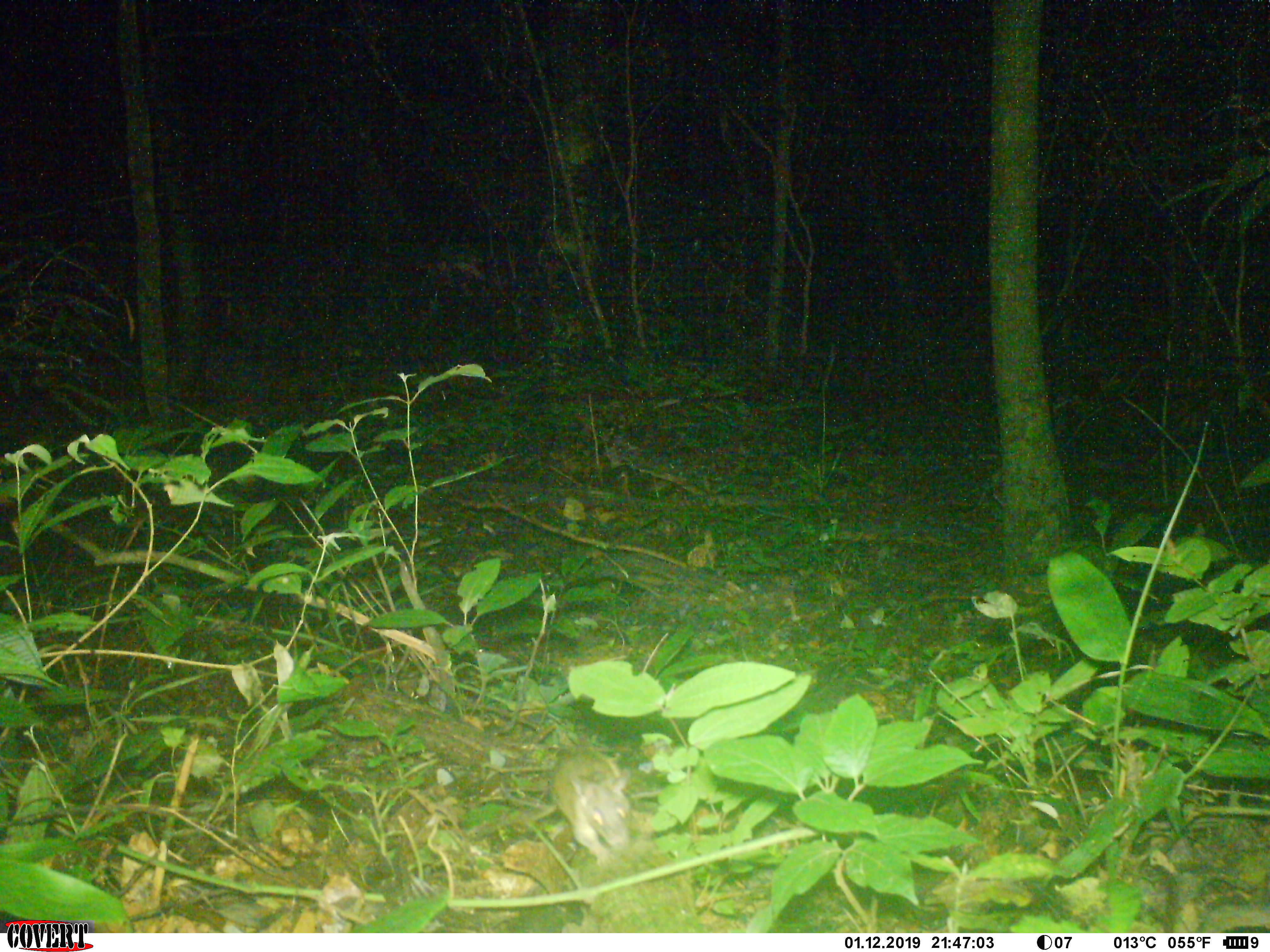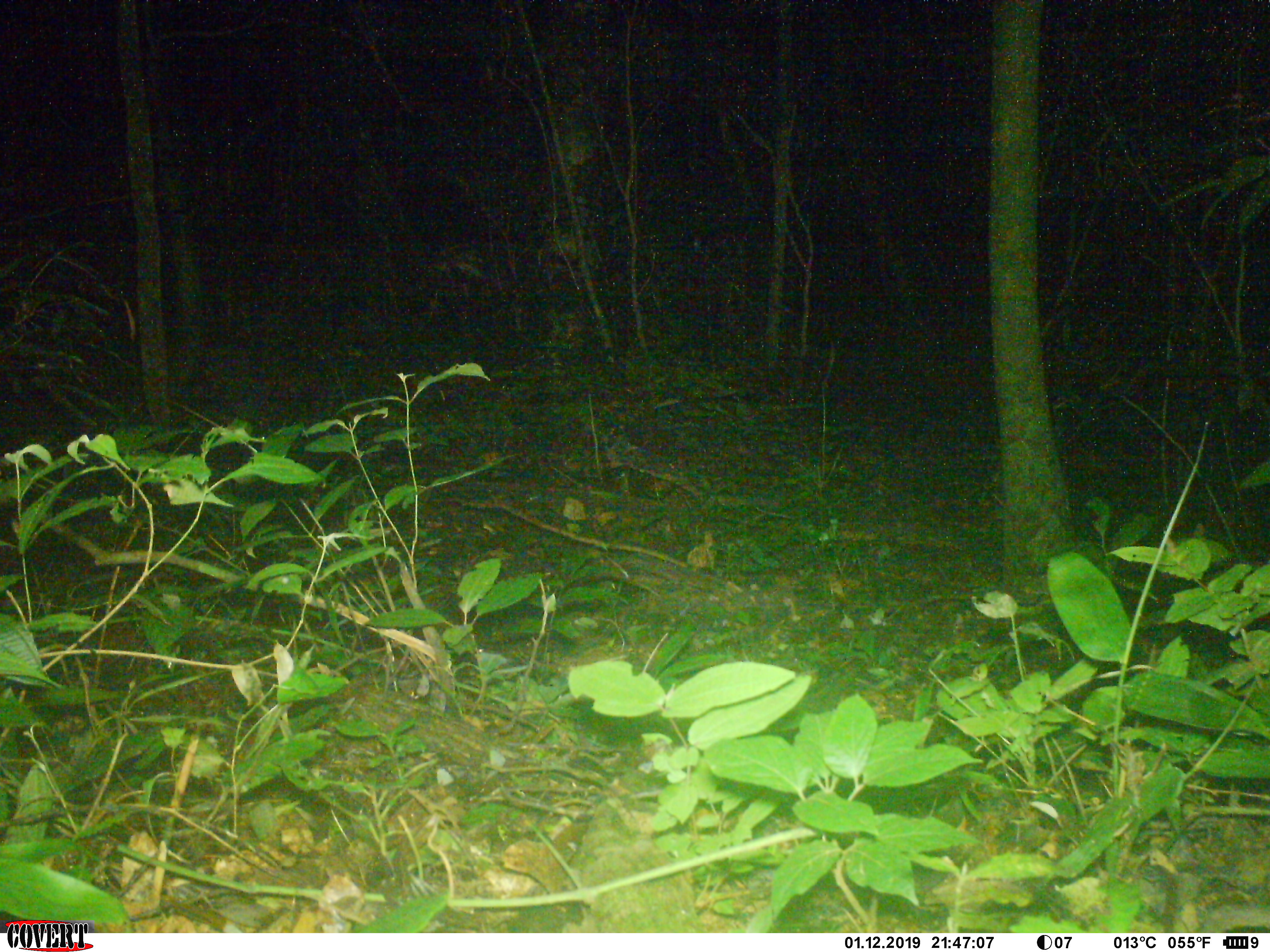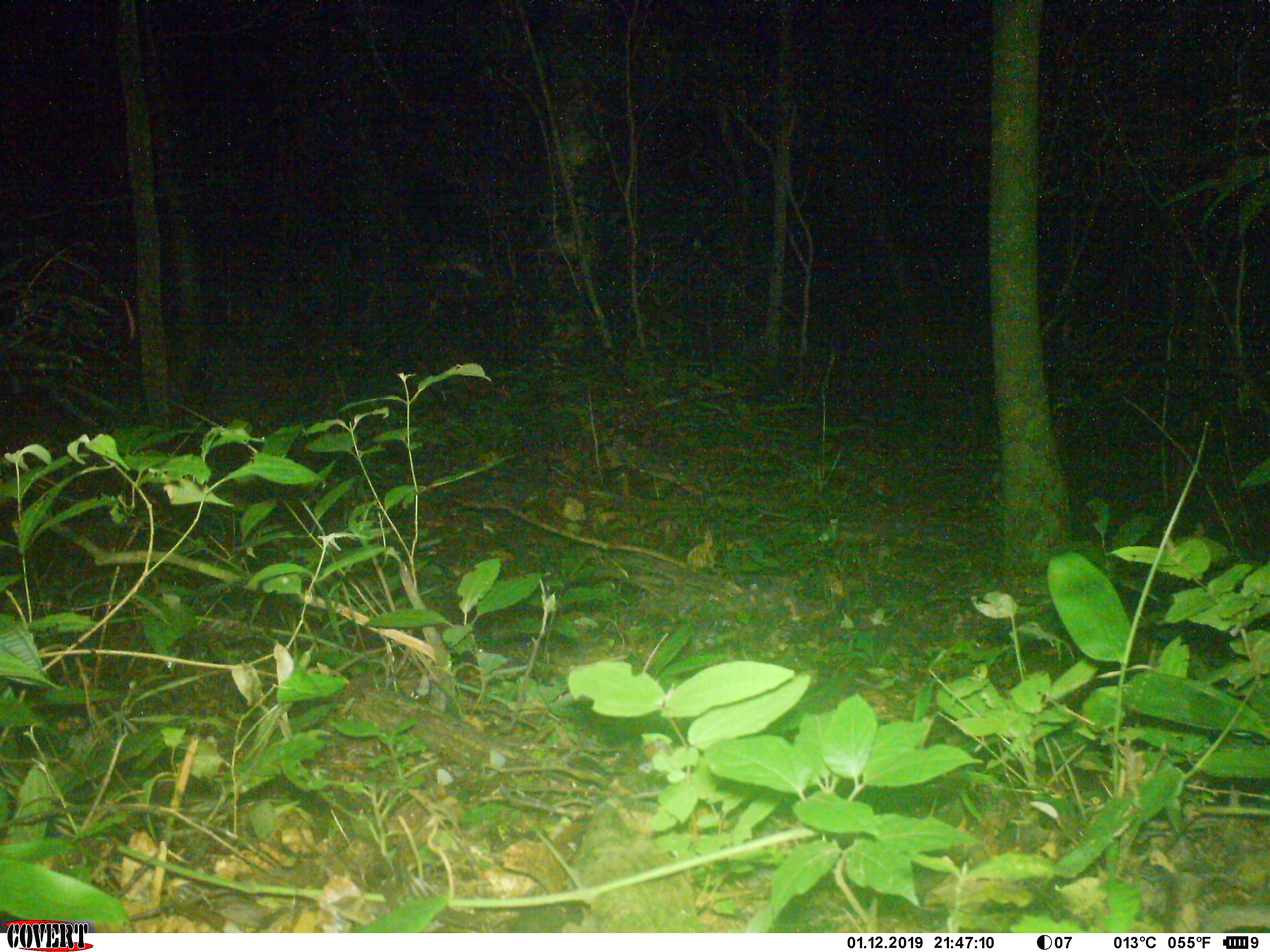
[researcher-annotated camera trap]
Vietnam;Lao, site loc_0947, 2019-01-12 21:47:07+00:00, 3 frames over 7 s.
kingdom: Animalia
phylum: Chordata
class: Mammalia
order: Rodentia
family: Muridae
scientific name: Muridae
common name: old-world mice and rats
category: unidentified murid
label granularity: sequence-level